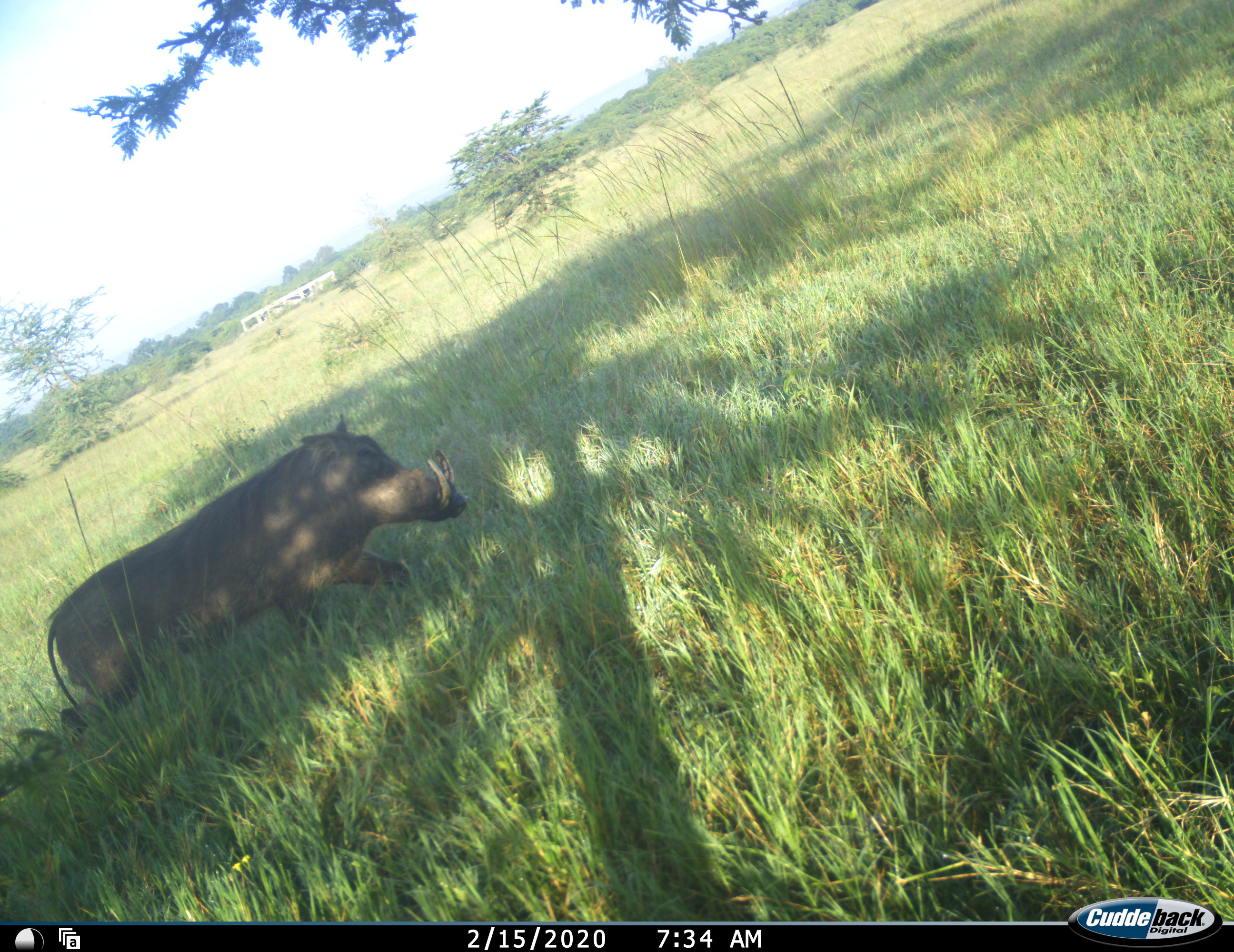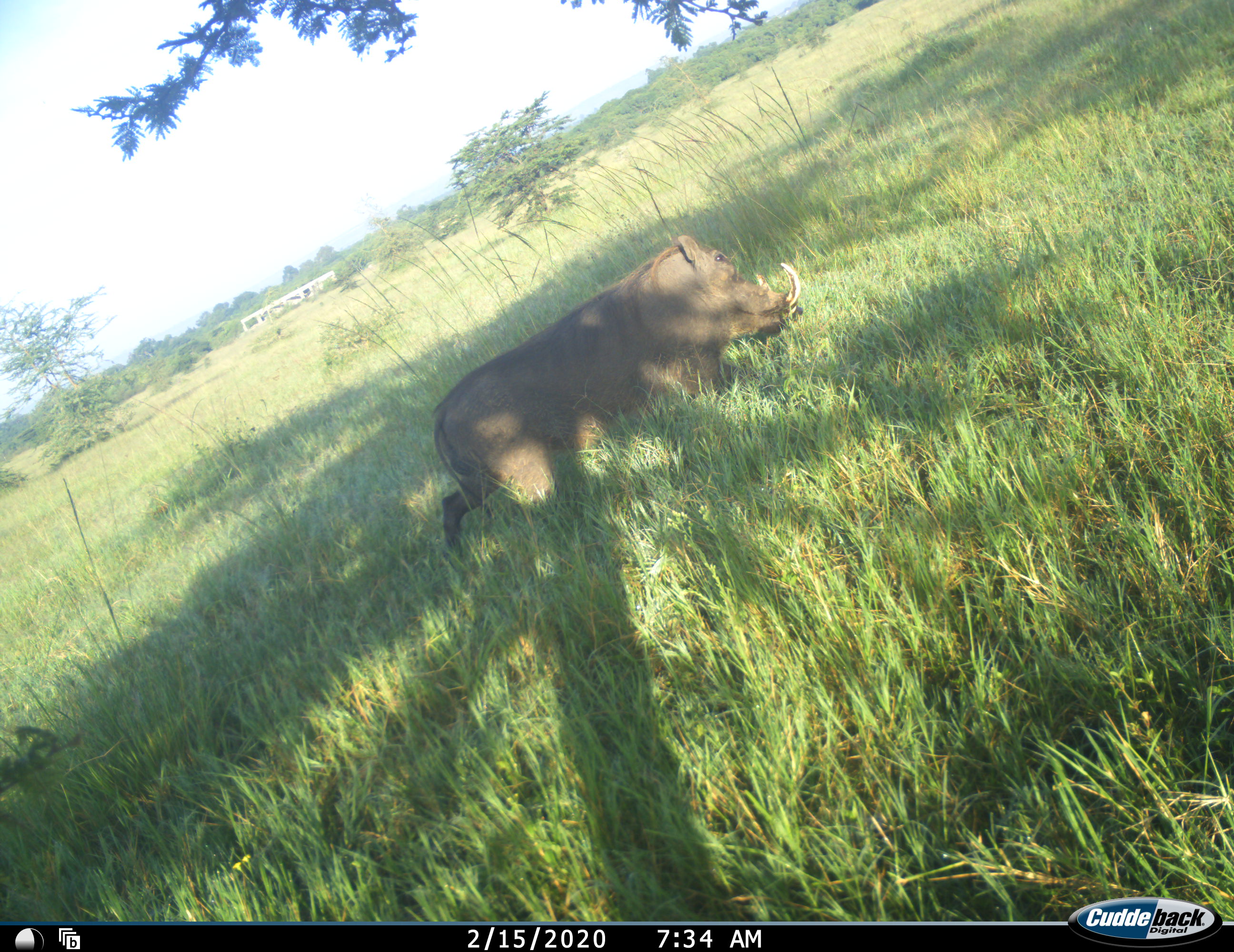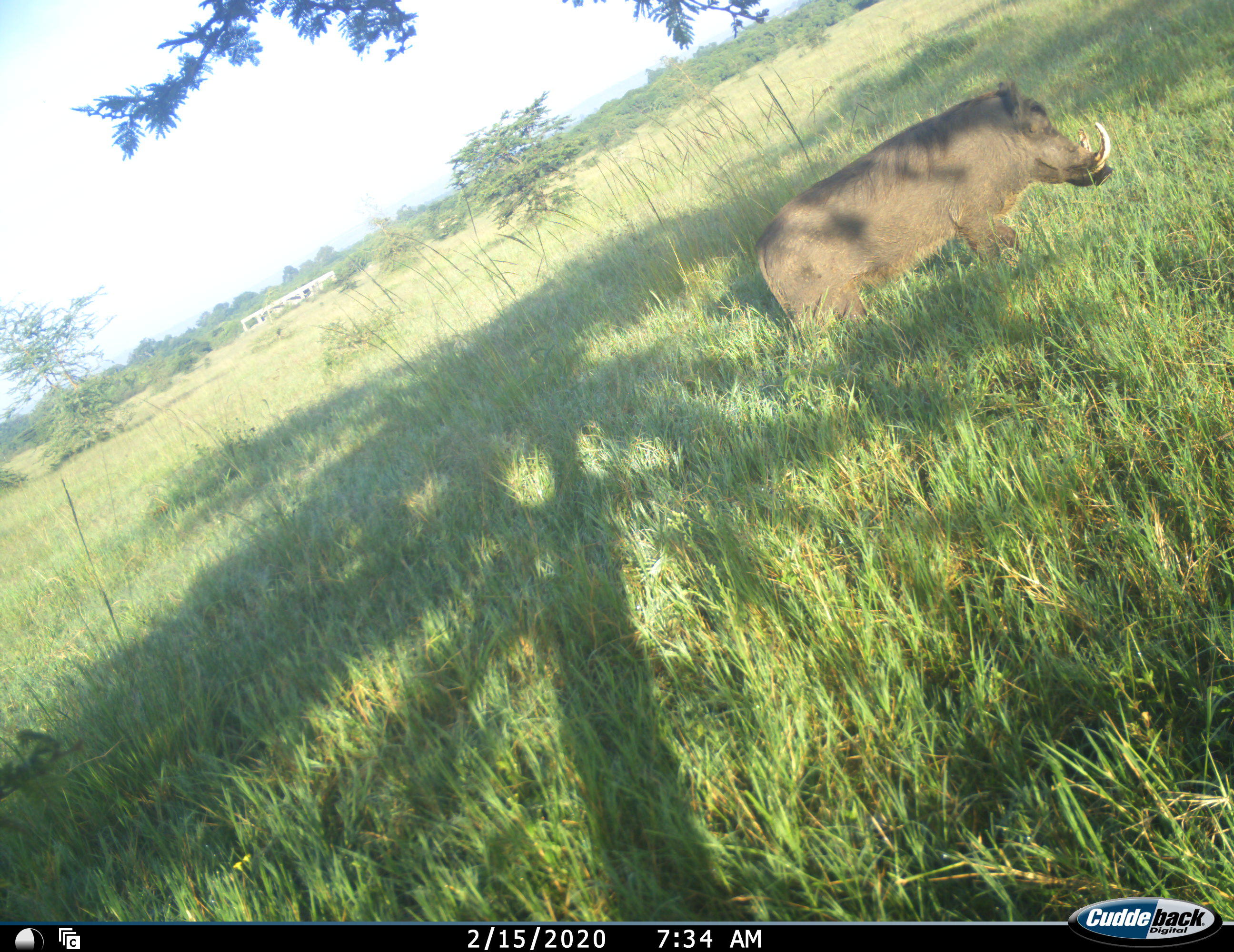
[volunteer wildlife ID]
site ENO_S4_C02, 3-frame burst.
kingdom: Animalia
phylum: Chordata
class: Mammalia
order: Artiodactyla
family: Suidae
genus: Phacochoerus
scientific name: Phacochoerus africanus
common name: warthog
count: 1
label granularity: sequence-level